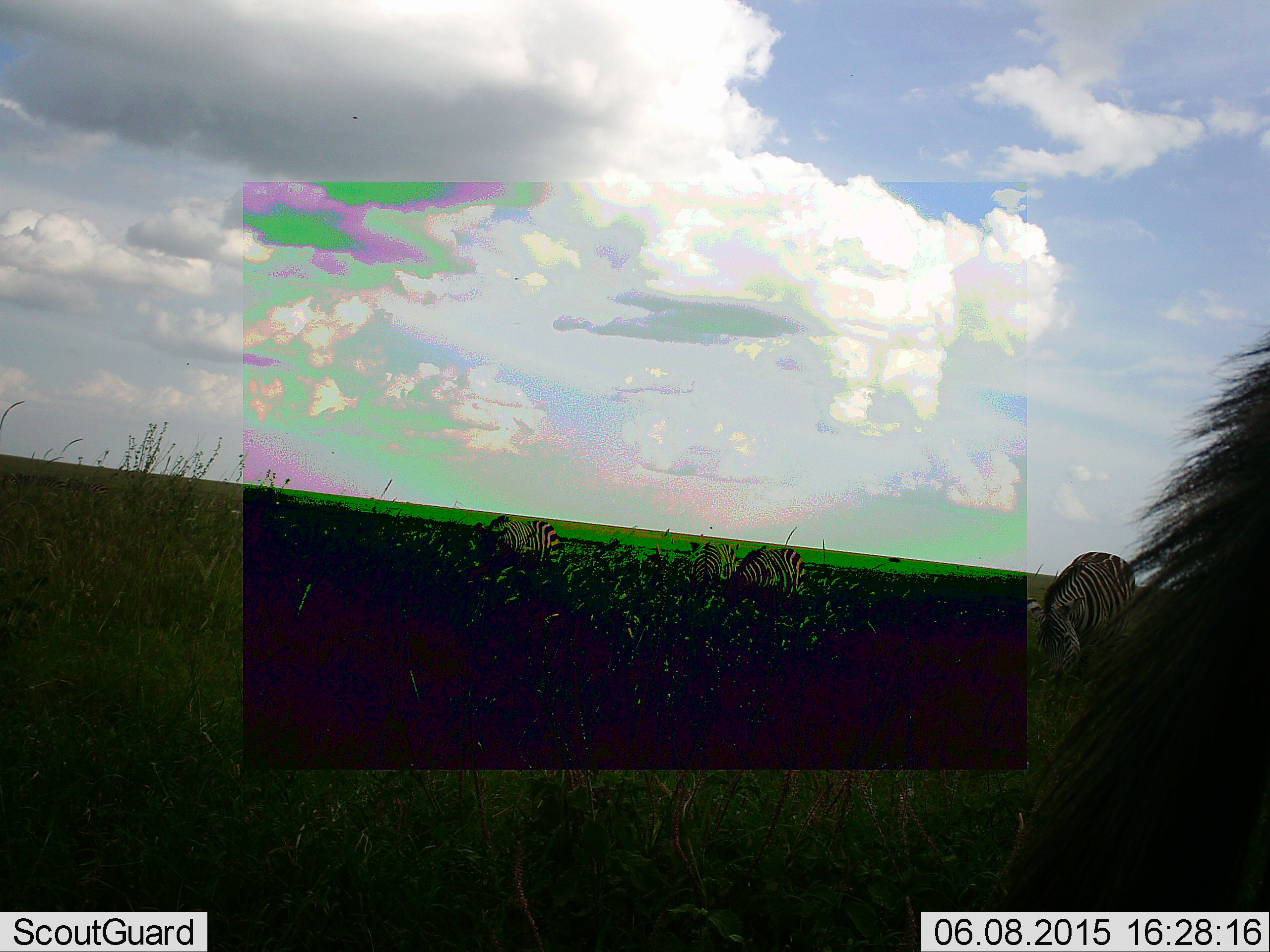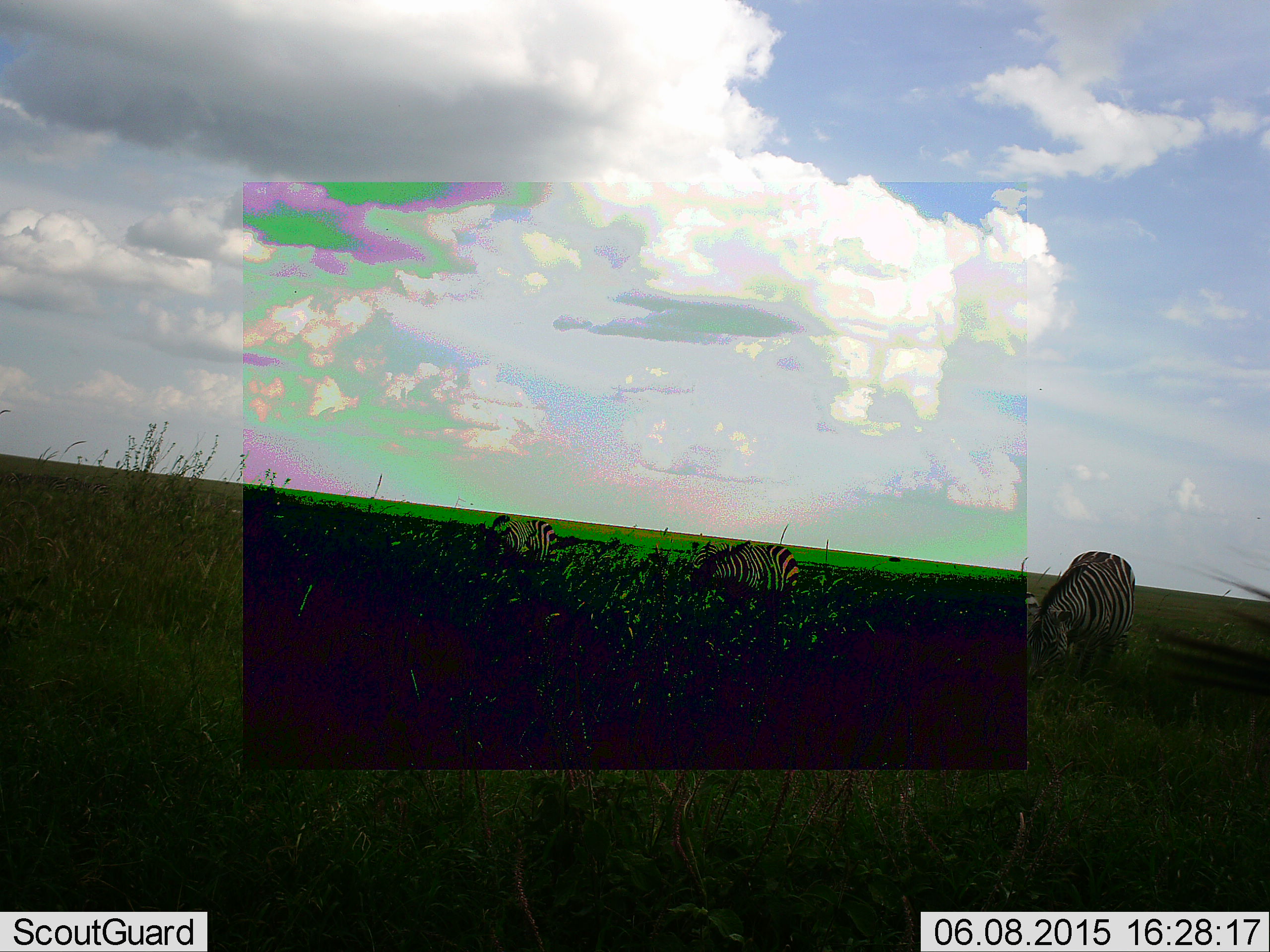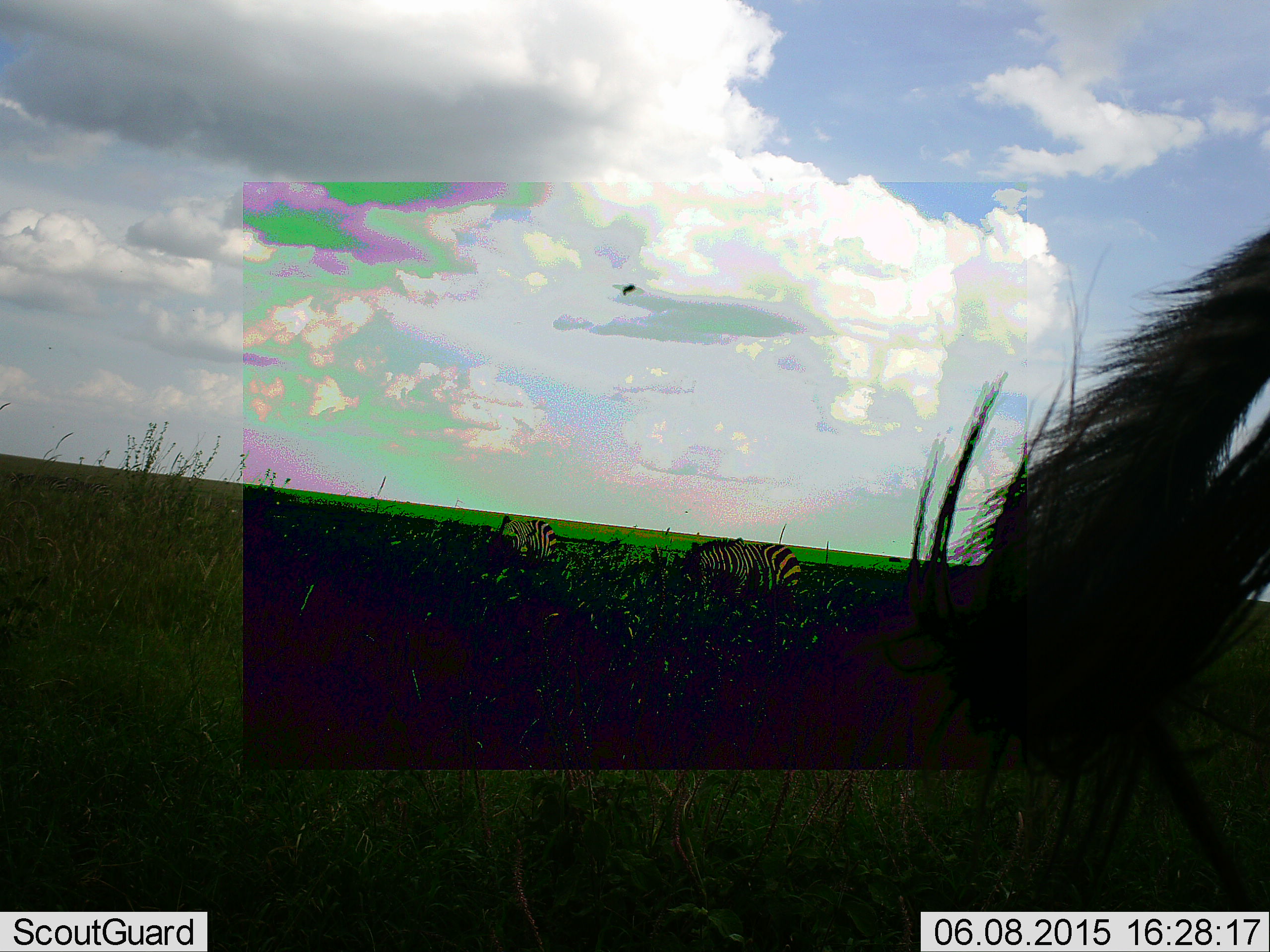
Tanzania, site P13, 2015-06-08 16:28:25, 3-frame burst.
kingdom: Animalia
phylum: Chordata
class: Mammalia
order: Perissodactyla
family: Equidae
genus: Equus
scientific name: Equus quagga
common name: plains zebra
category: zebra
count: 4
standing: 46%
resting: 8%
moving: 0%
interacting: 8%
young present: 0%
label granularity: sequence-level